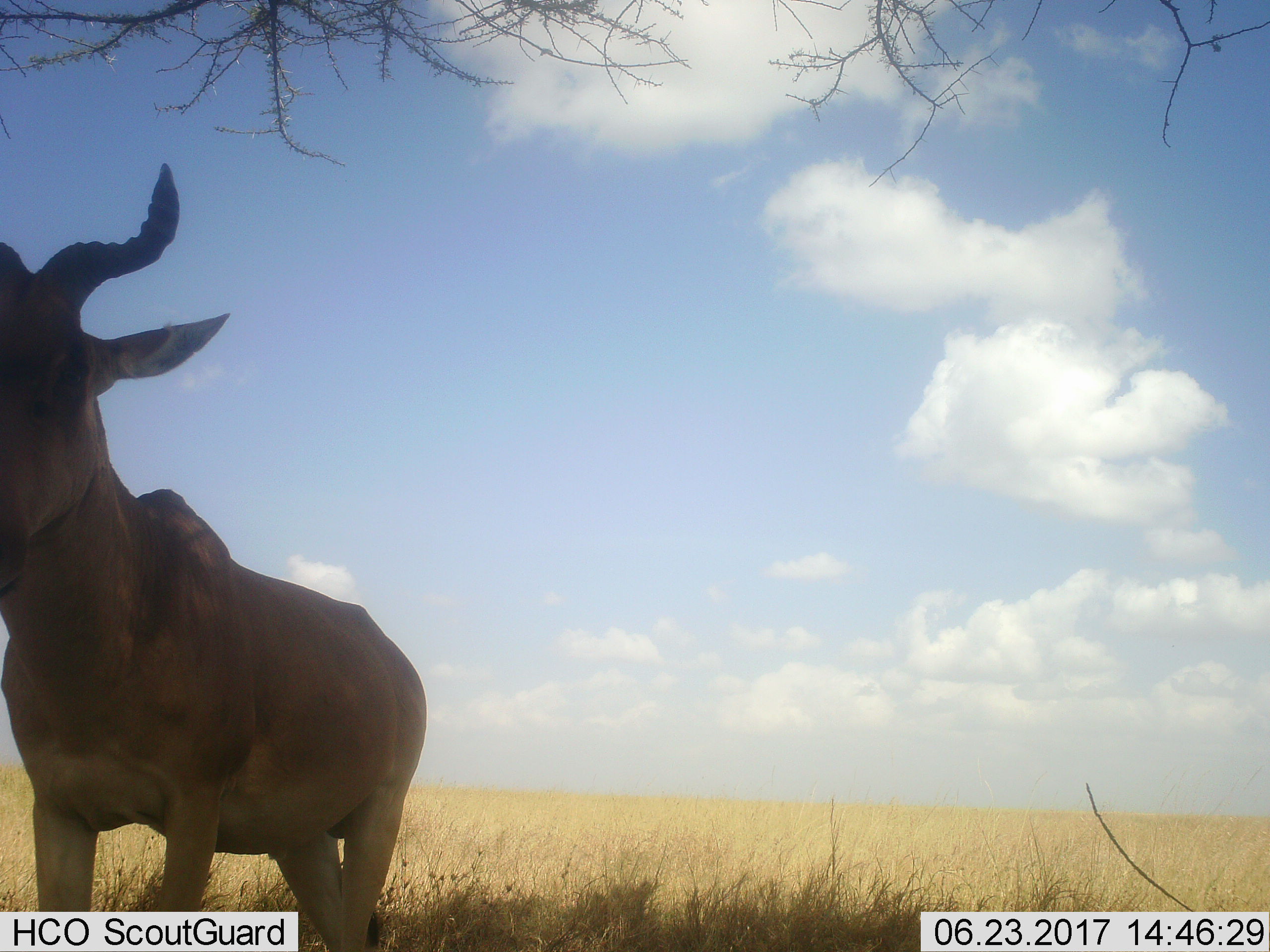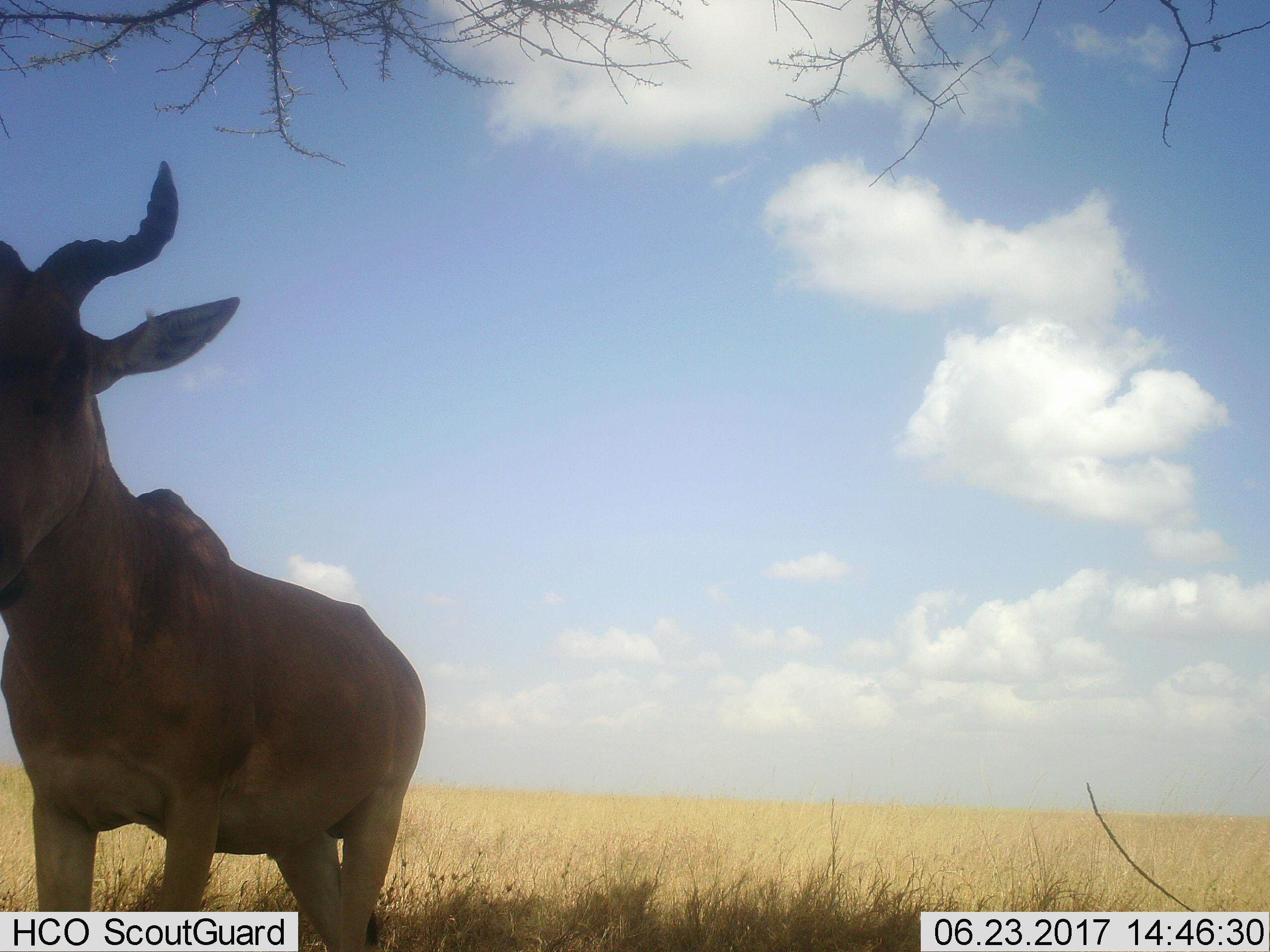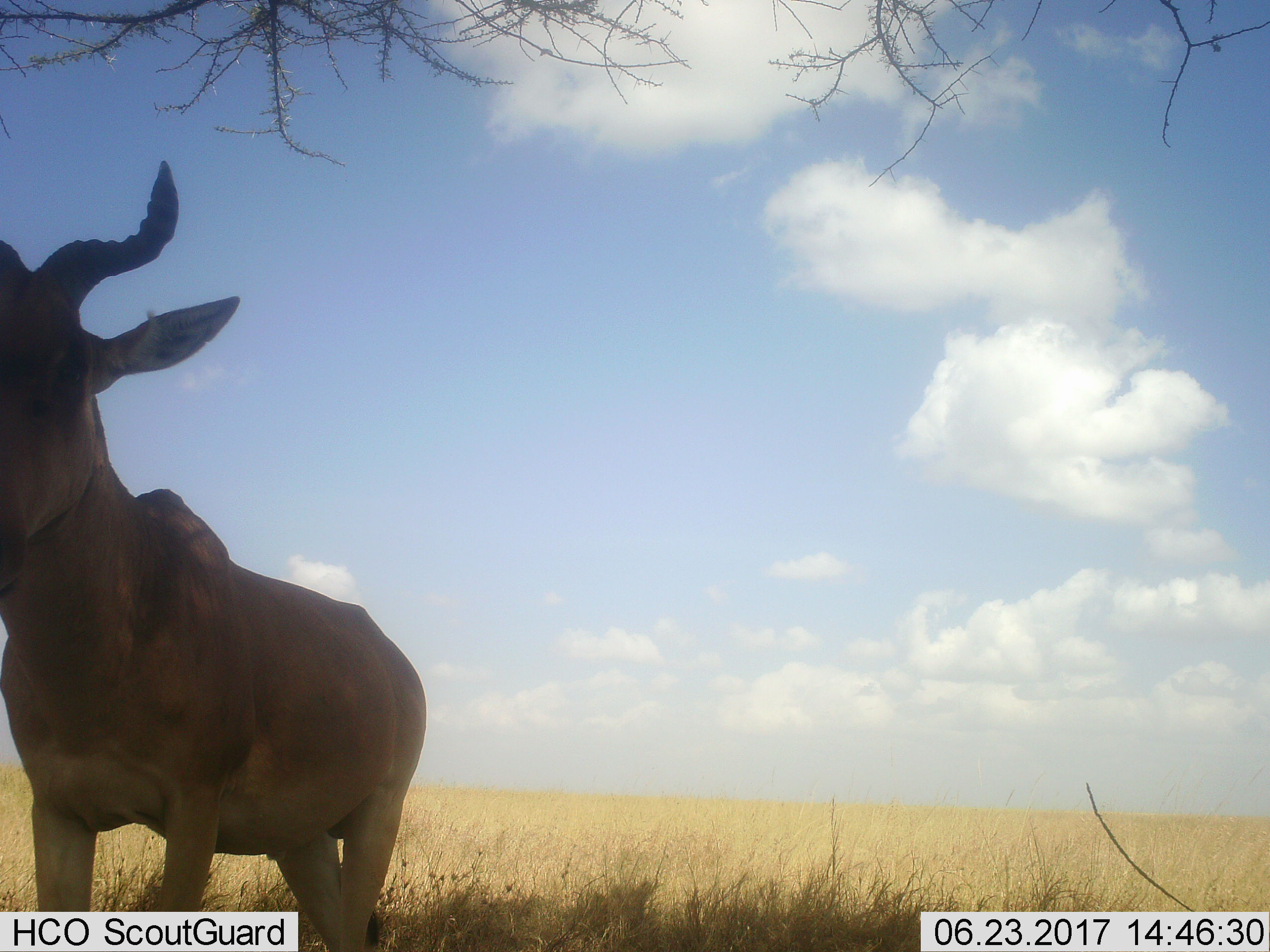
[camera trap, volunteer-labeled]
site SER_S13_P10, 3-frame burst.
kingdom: Animalia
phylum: Chordata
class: Mammalia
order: Artiodactyla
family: Bovidae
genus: Alcelaphus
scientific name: Alcelaphus buselaphus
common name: hartebeest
Hartebeest (Alcelaphus buselaphus), count 1. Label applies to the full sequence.